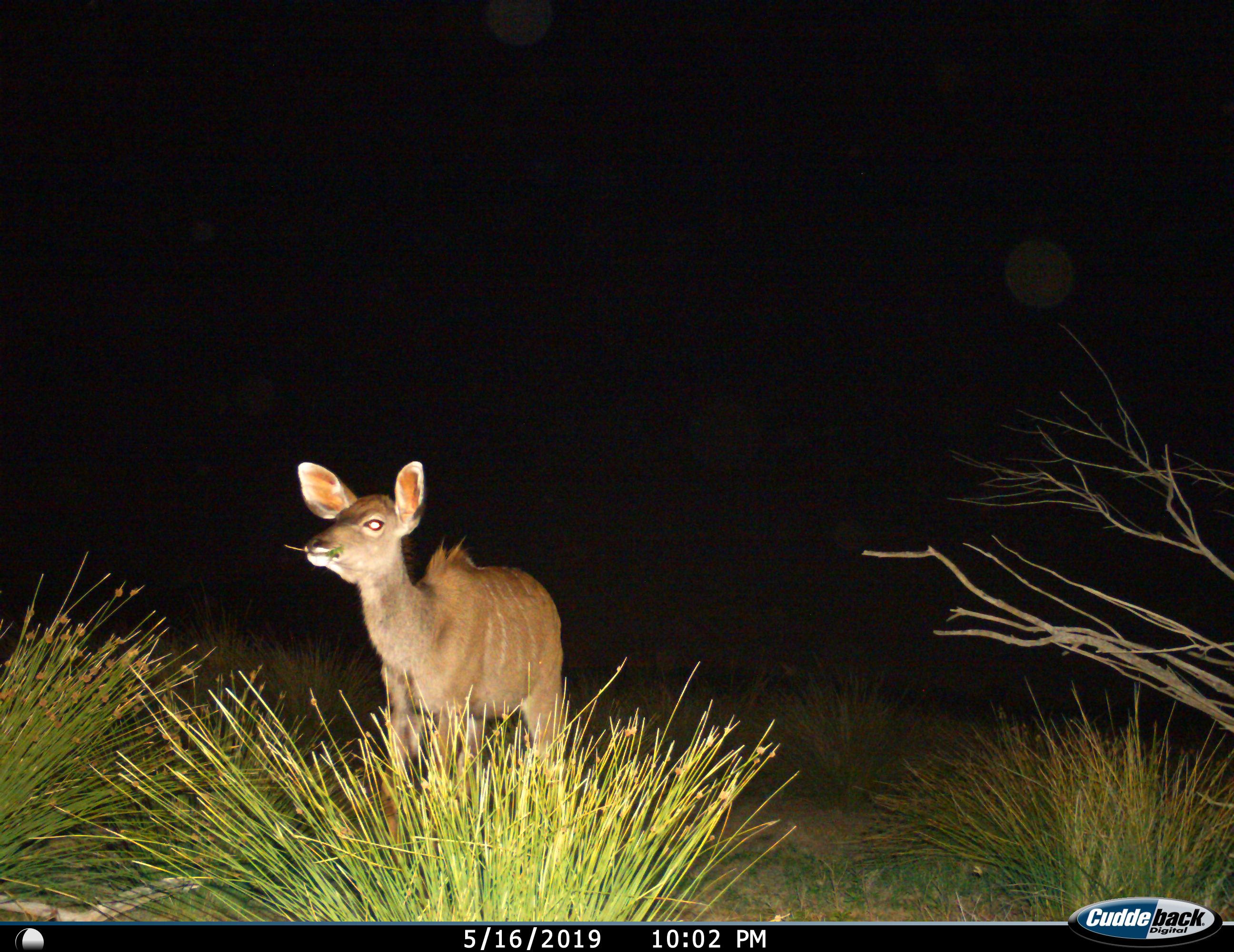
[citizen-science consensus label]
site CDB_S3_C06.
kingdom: Animalia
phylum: Chordata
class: Mammalia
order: Artiodactyla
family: Bovidae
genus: Tragelaphus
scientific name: Tragelaphus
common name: kudu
Kudu (Tragelaphus), count 1. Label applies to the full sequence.